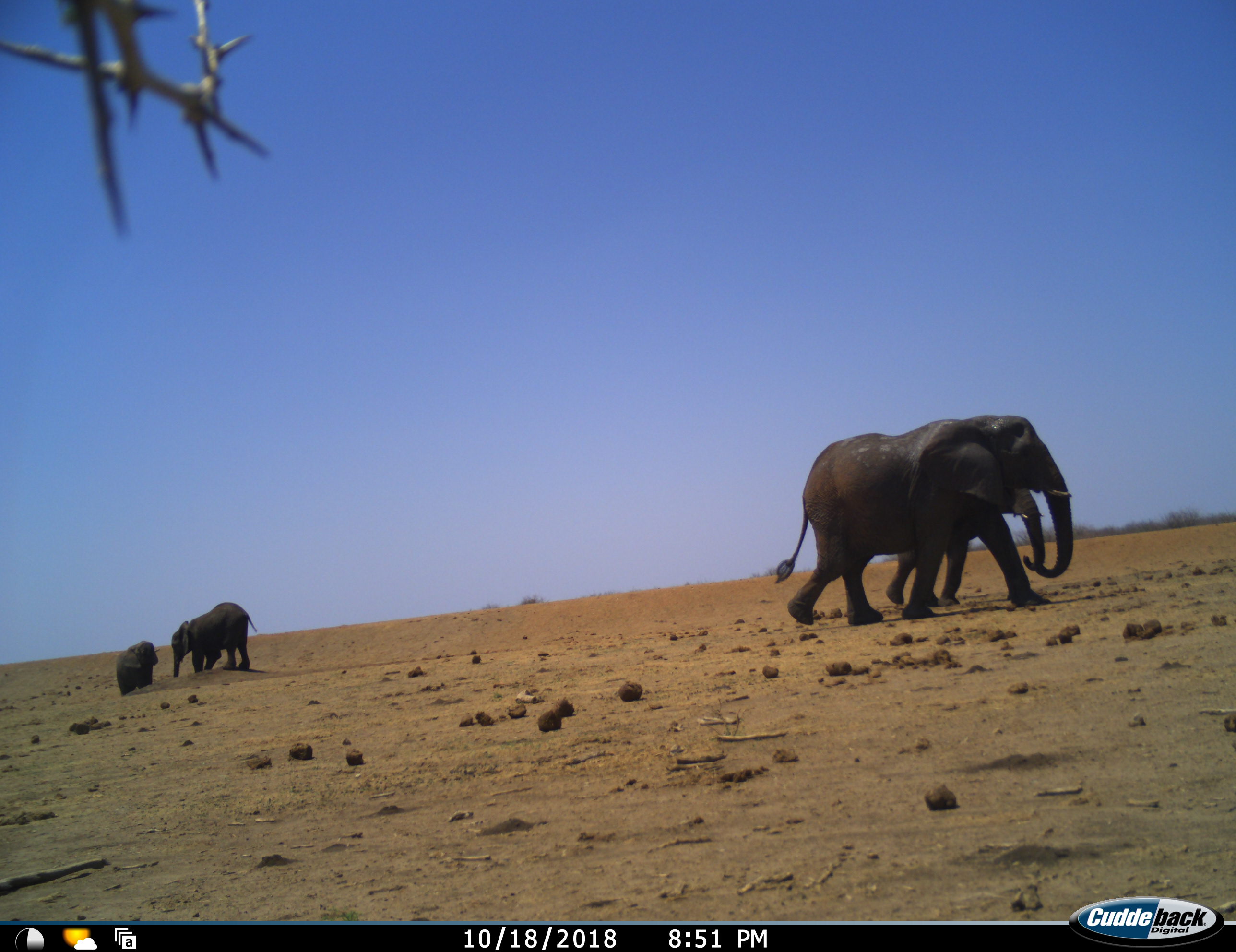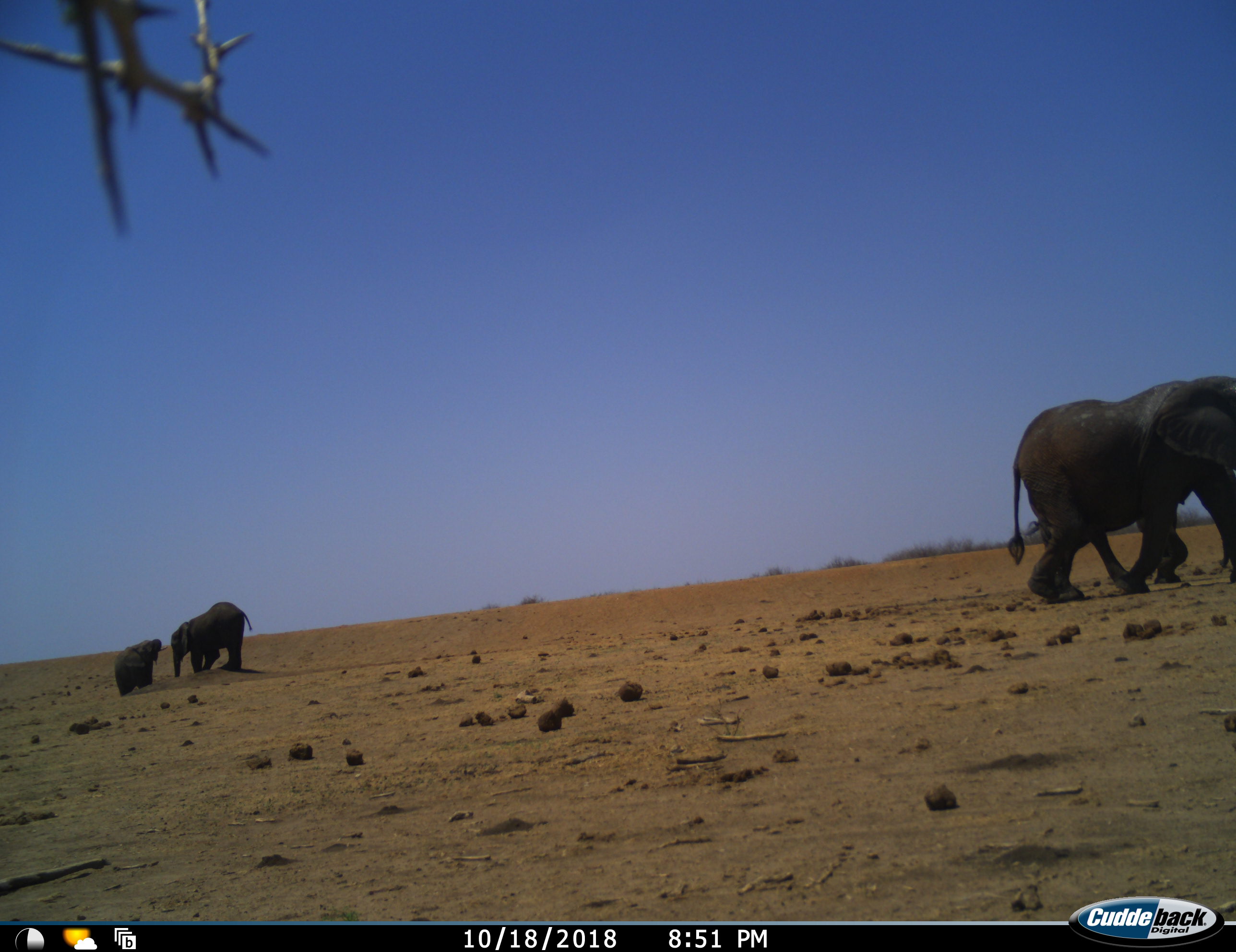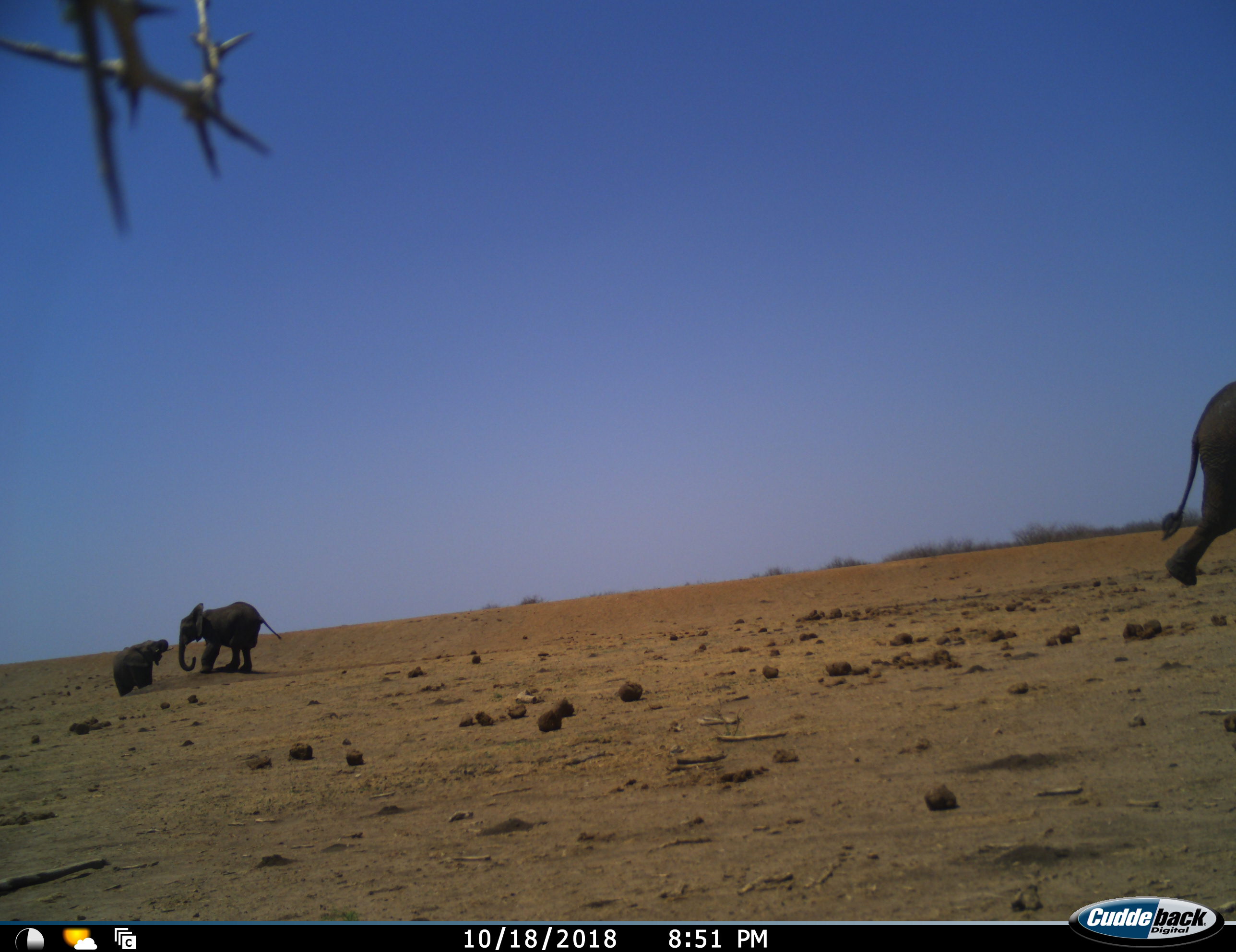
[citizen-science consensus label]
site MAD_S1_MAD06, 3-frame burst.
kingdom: Animalia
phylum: Chordata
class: Mammalia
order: Proboscidea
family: Elephantidae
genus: Loxodonta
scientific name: Loxodonta africana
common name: african bush elephant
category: elephant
Elephant (african bush elephant) (Loxodonta africana), count 4. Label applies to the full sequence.